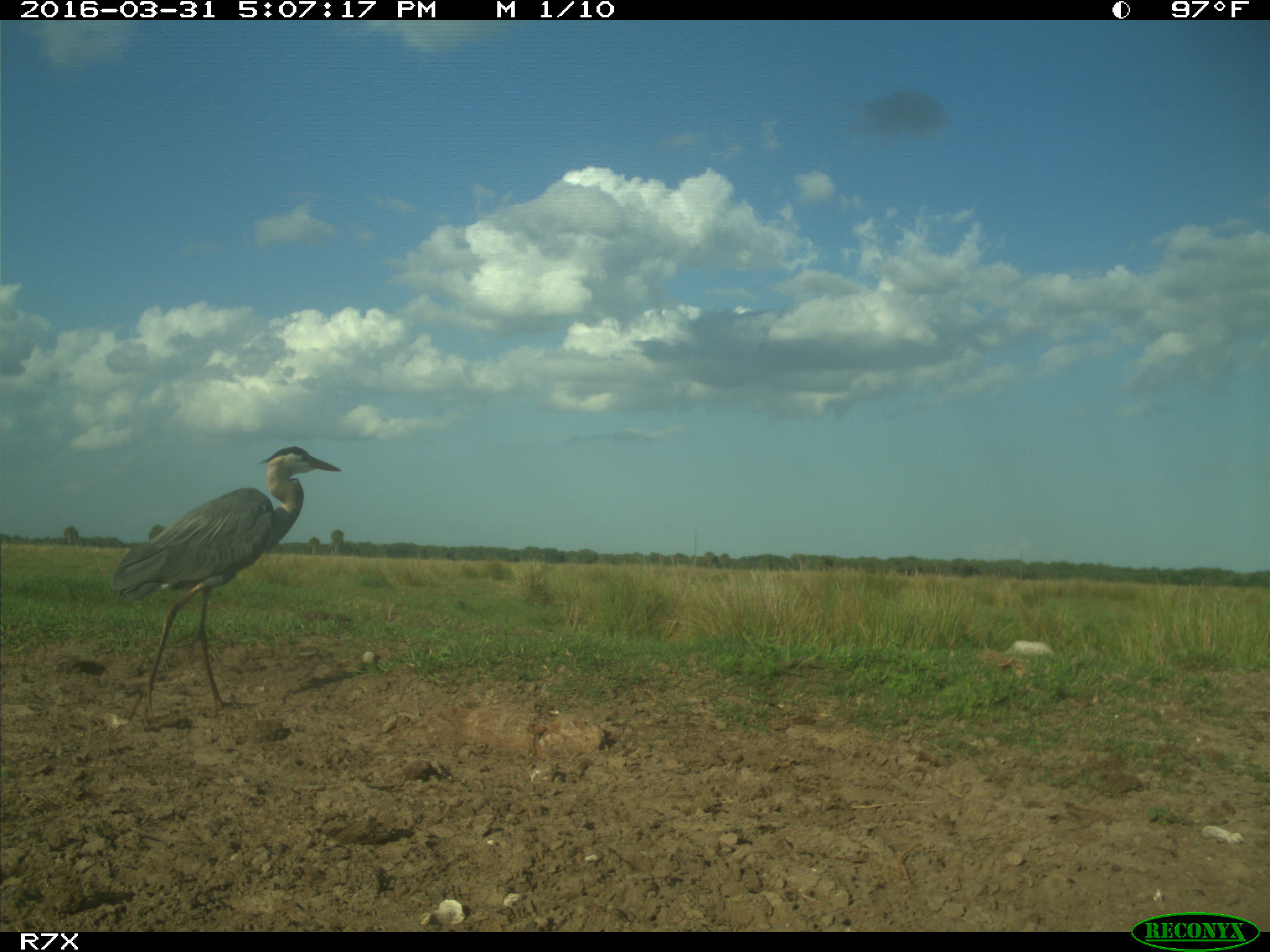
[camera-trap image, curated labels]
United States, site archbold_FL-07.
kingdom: Animalia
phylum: Chordata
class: Aves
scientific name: Aves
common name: birds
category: unidentified bird